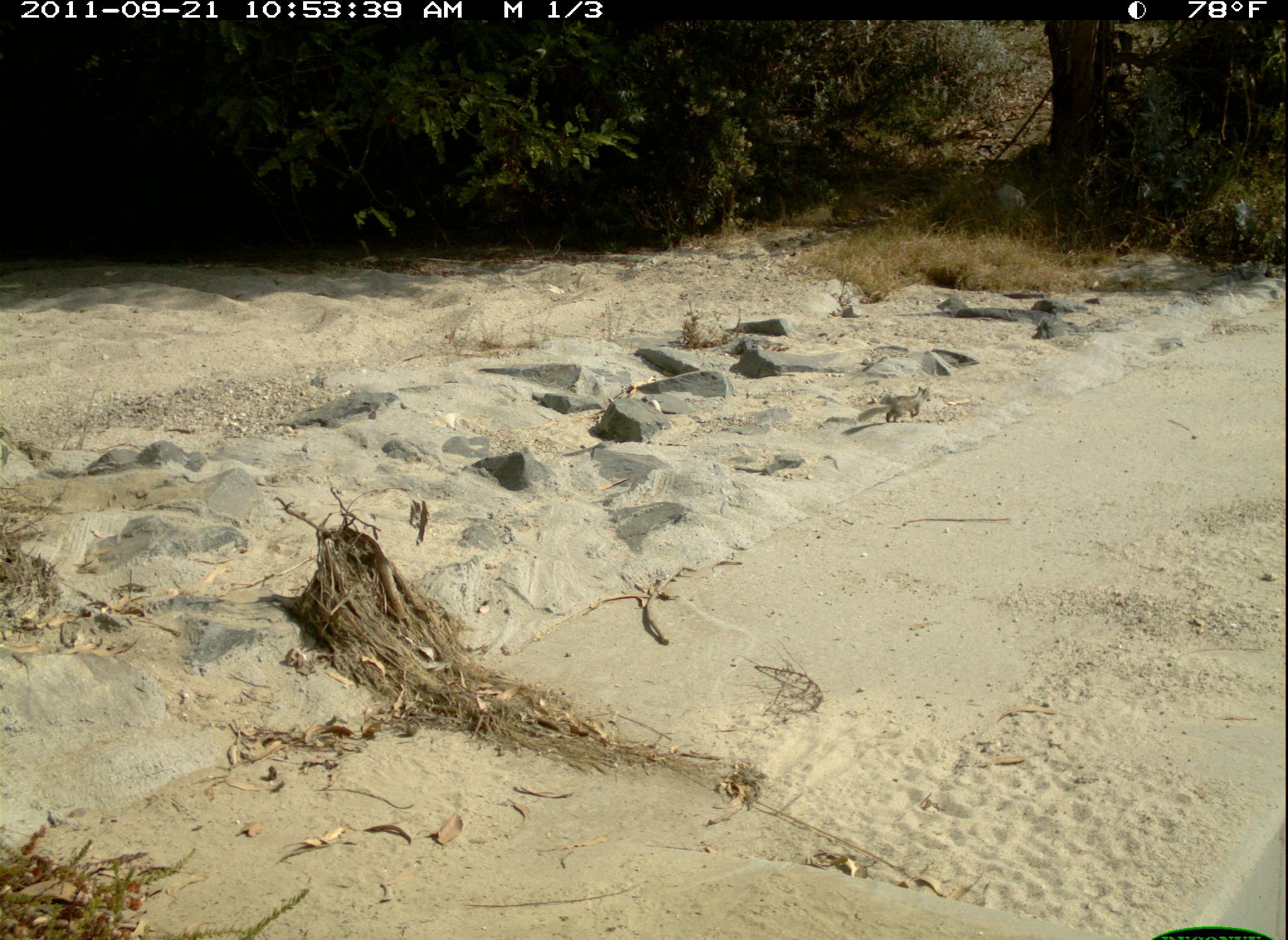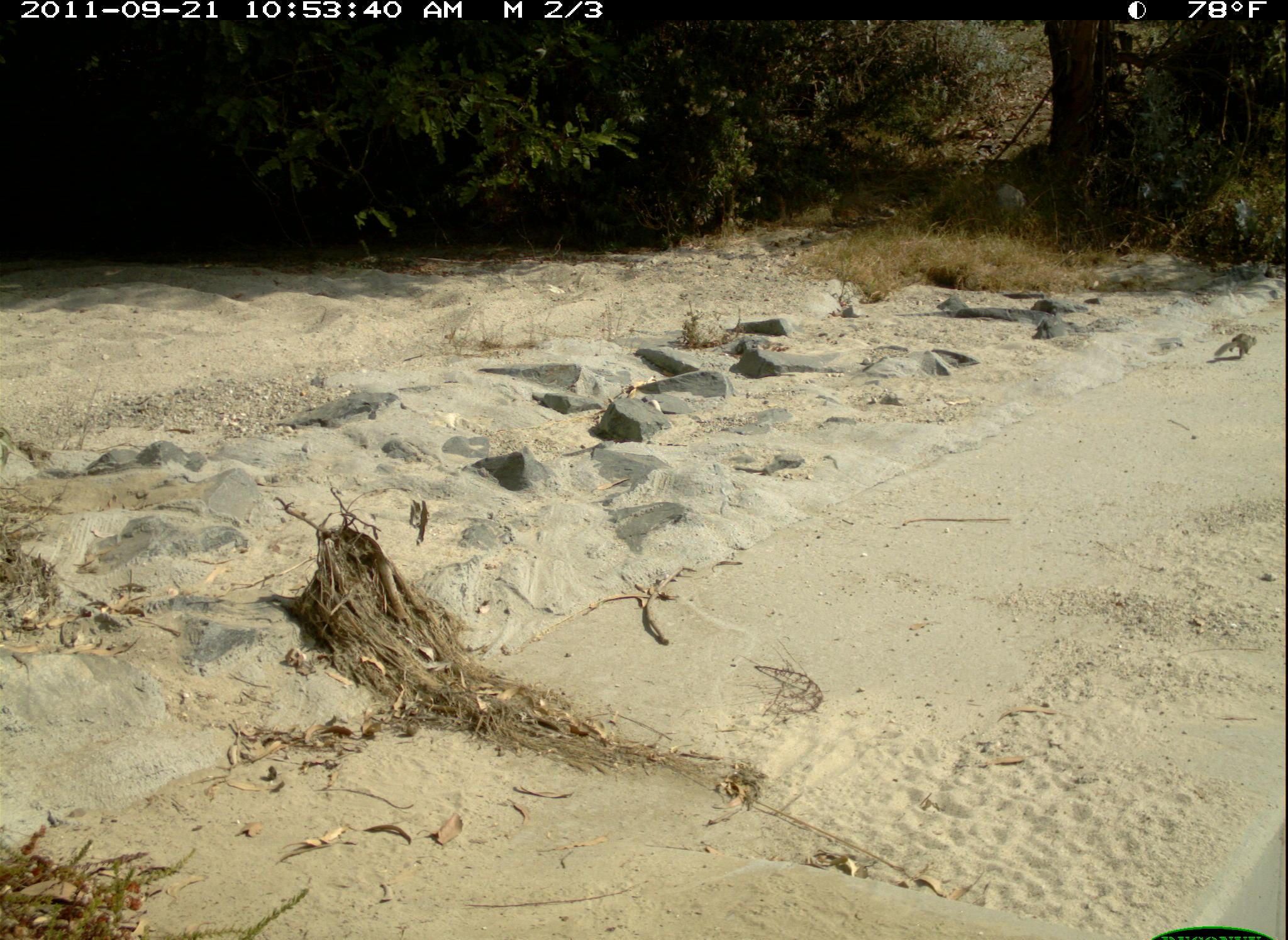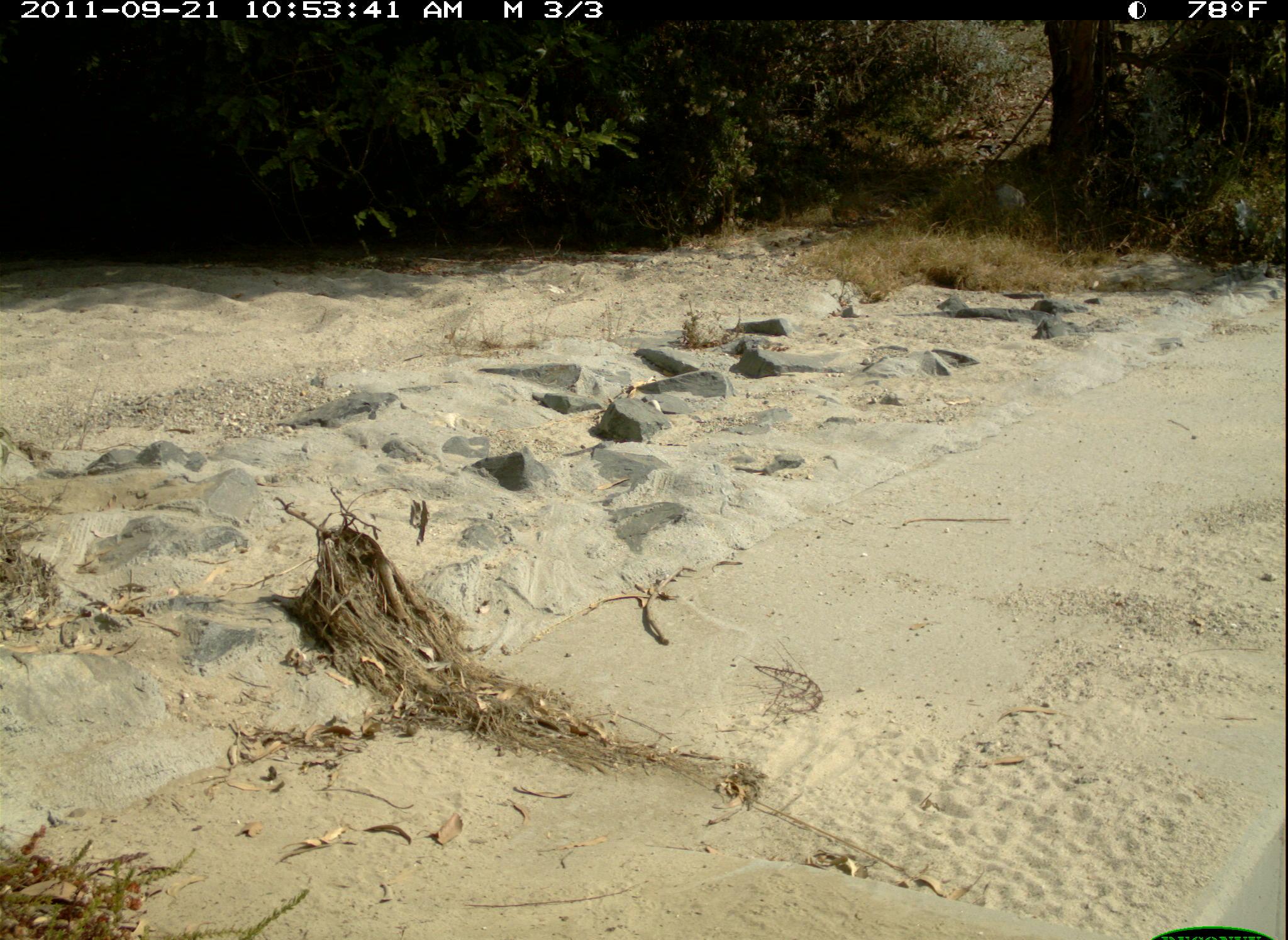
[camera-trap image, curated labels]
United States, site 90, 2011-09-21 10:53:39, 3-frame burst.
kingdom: Animalia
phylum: Chordata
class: Mammalia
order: Rodentia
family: Sciuridae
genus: Sciurus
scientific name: Sciurus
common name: squirrel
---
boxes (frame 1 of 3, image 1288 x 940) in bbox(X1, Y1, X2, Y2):
squirrel: bbox(848, 379, 935, 435)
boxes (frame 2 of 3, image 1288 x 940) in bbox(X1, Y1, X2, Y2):
squirrel: bbox(1203, 324, 1265, 374)